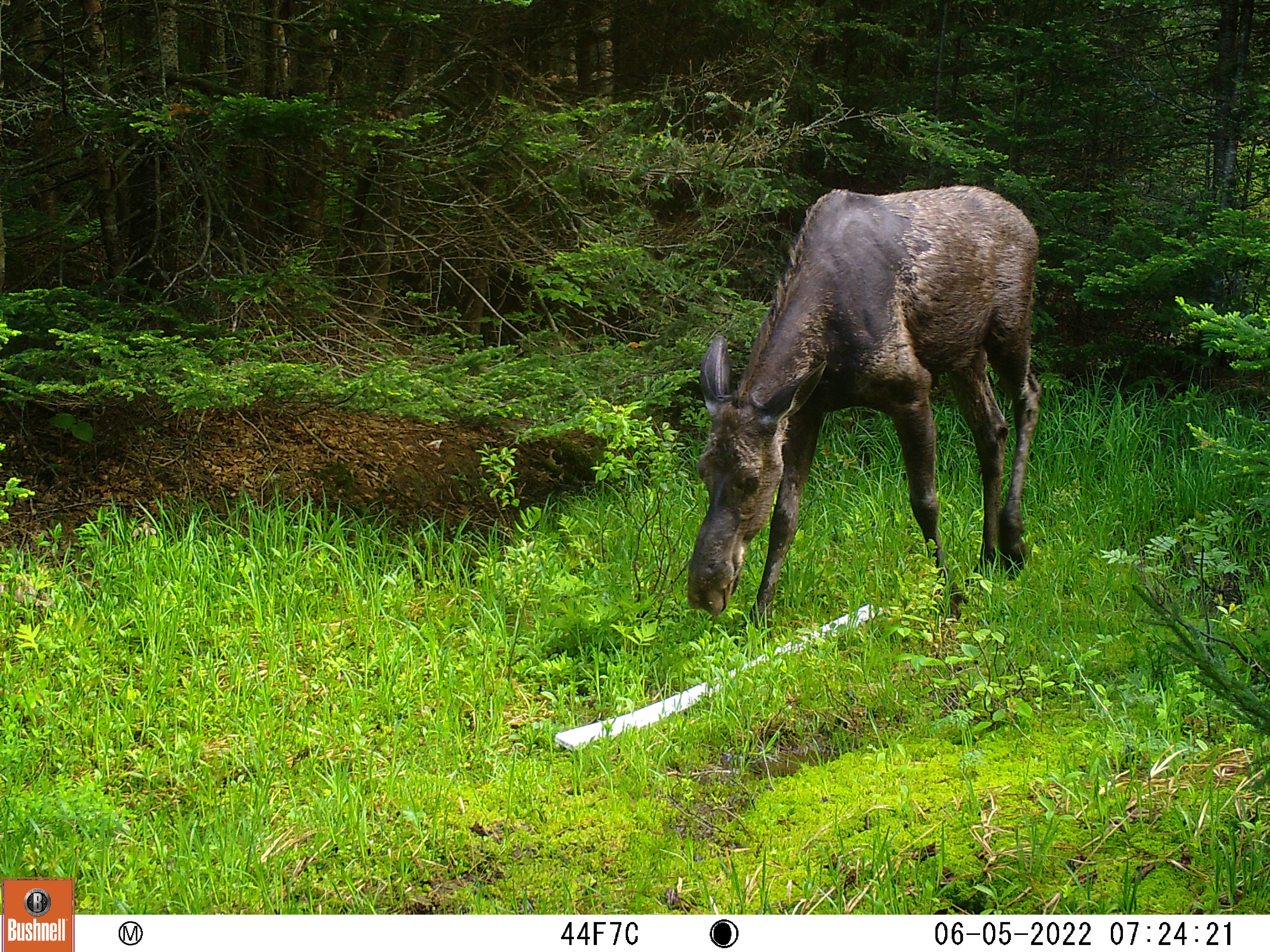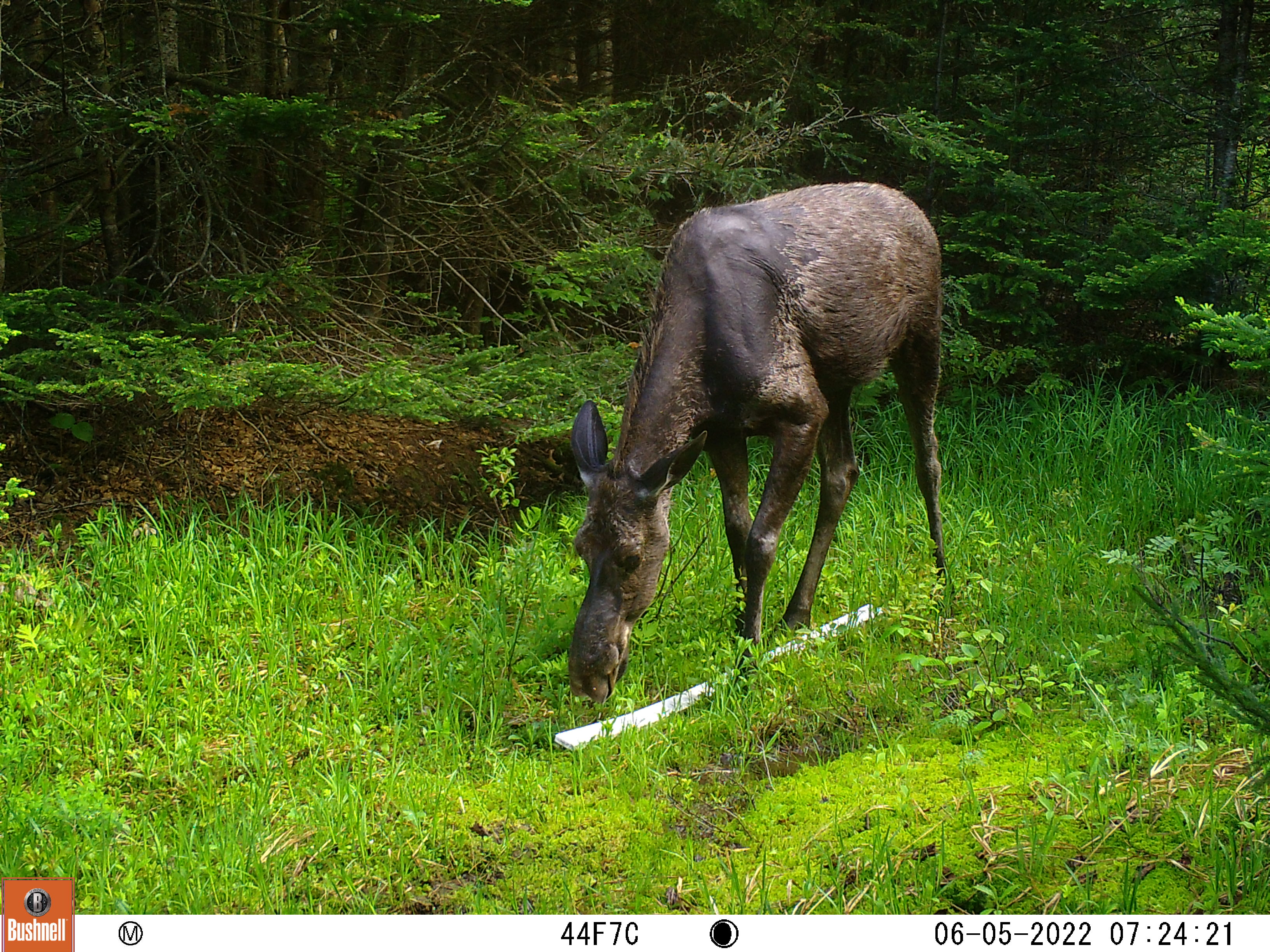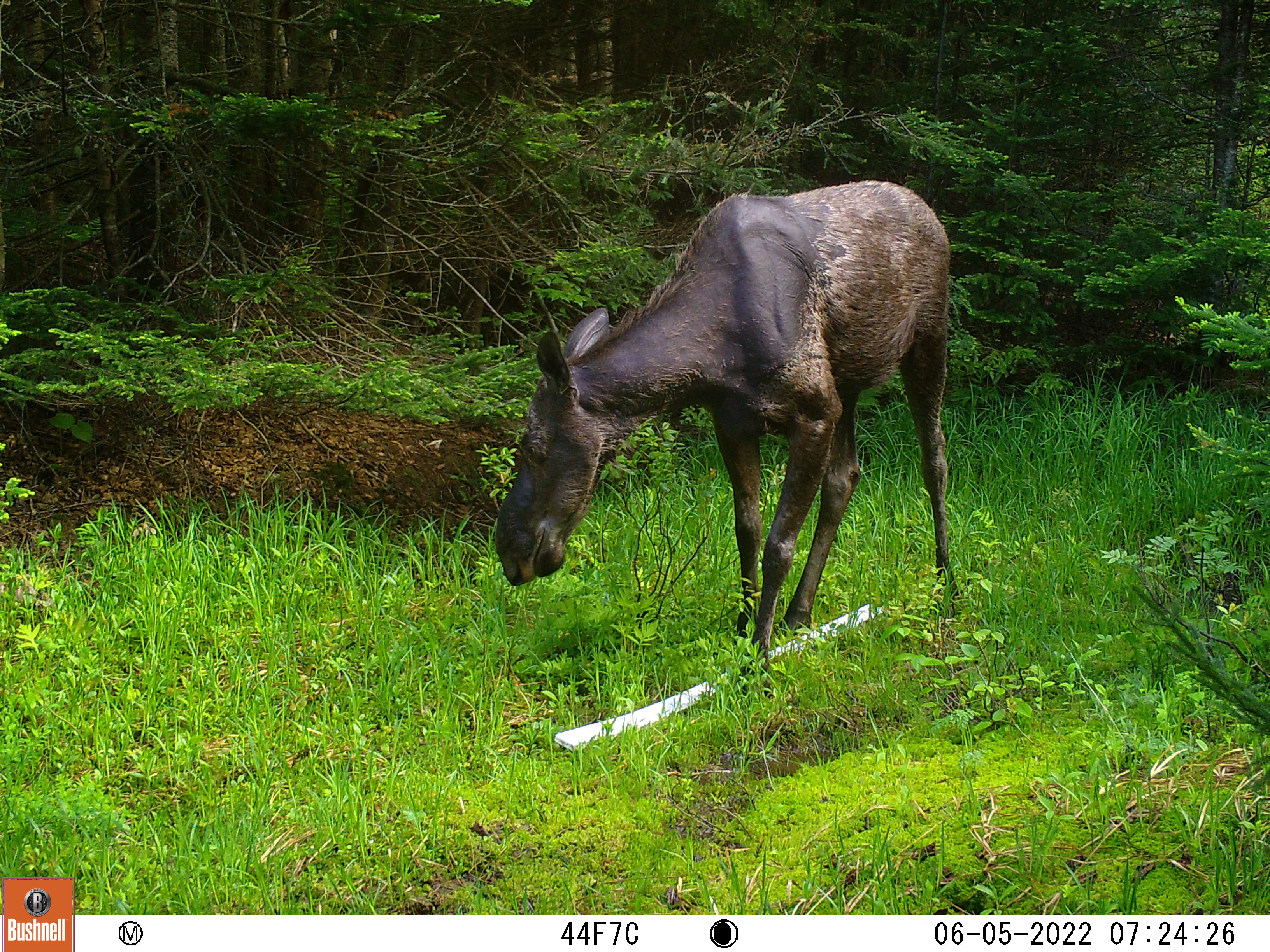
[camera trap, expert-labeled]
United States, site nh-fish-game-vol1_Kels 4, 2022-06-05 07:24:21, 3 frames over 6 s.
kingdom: Animalia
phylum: Chordata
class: Mammalia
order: Artiodactyla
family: Cervidae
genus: Alces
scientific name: Alces alces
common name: moose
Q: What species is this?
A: Moose (Alces alces).